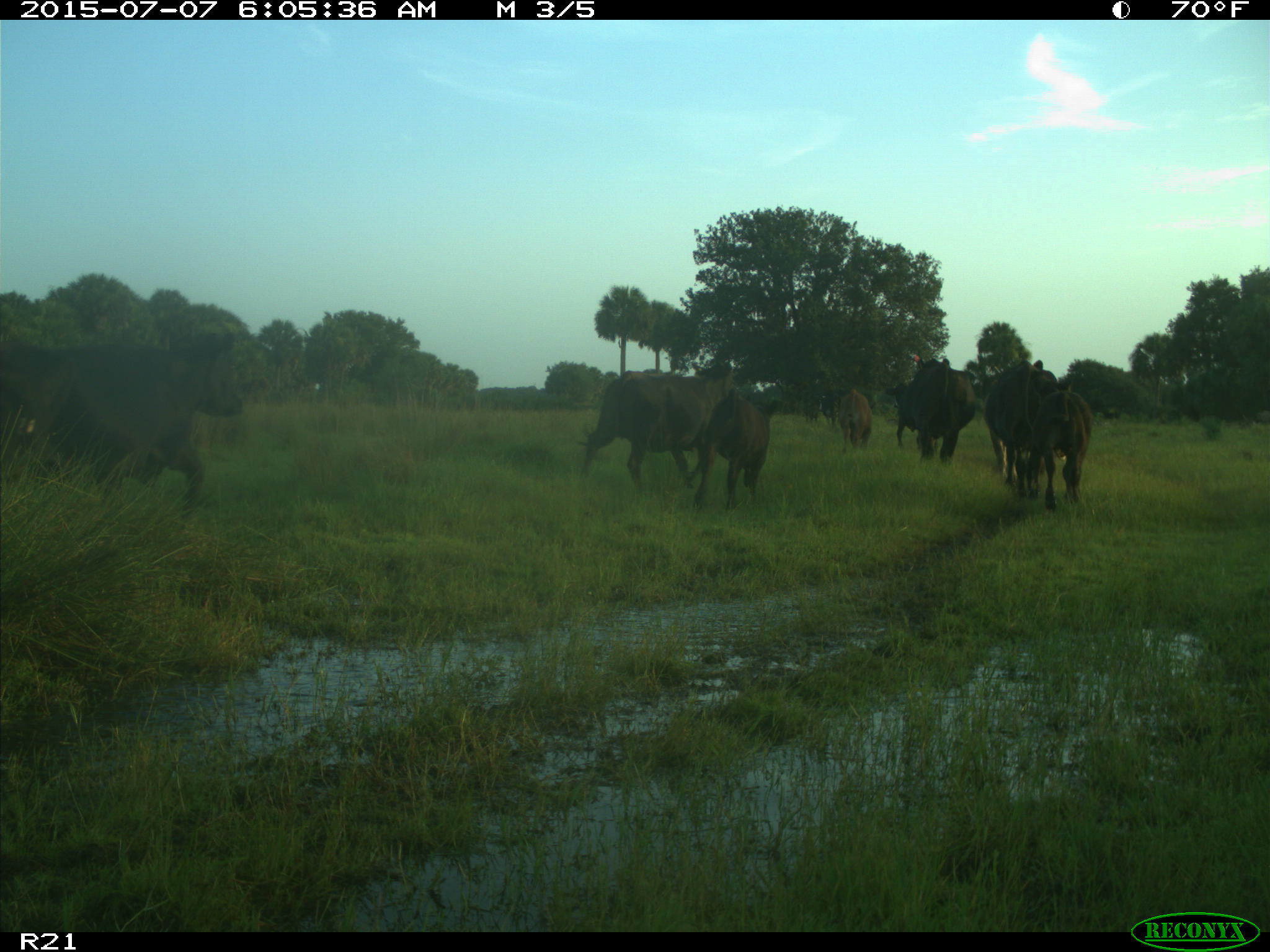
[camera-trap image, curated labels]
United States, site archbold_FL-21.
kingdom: Animalia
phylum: Chordata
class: Mammalia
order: Artiodactyla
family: Bovidae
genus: Bos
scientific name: Bos taurus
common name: domestic cow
Bos taurus (domestic cow).